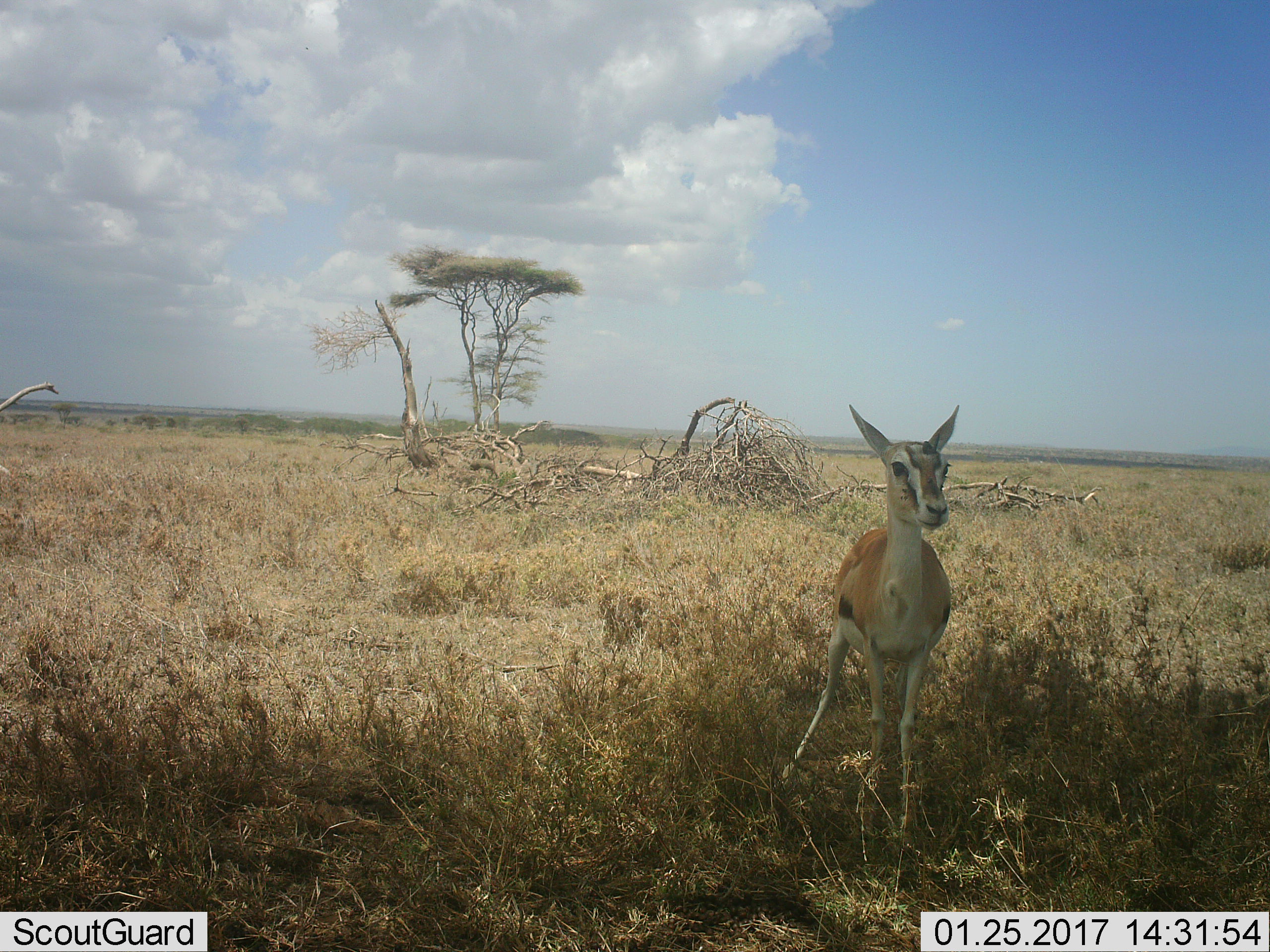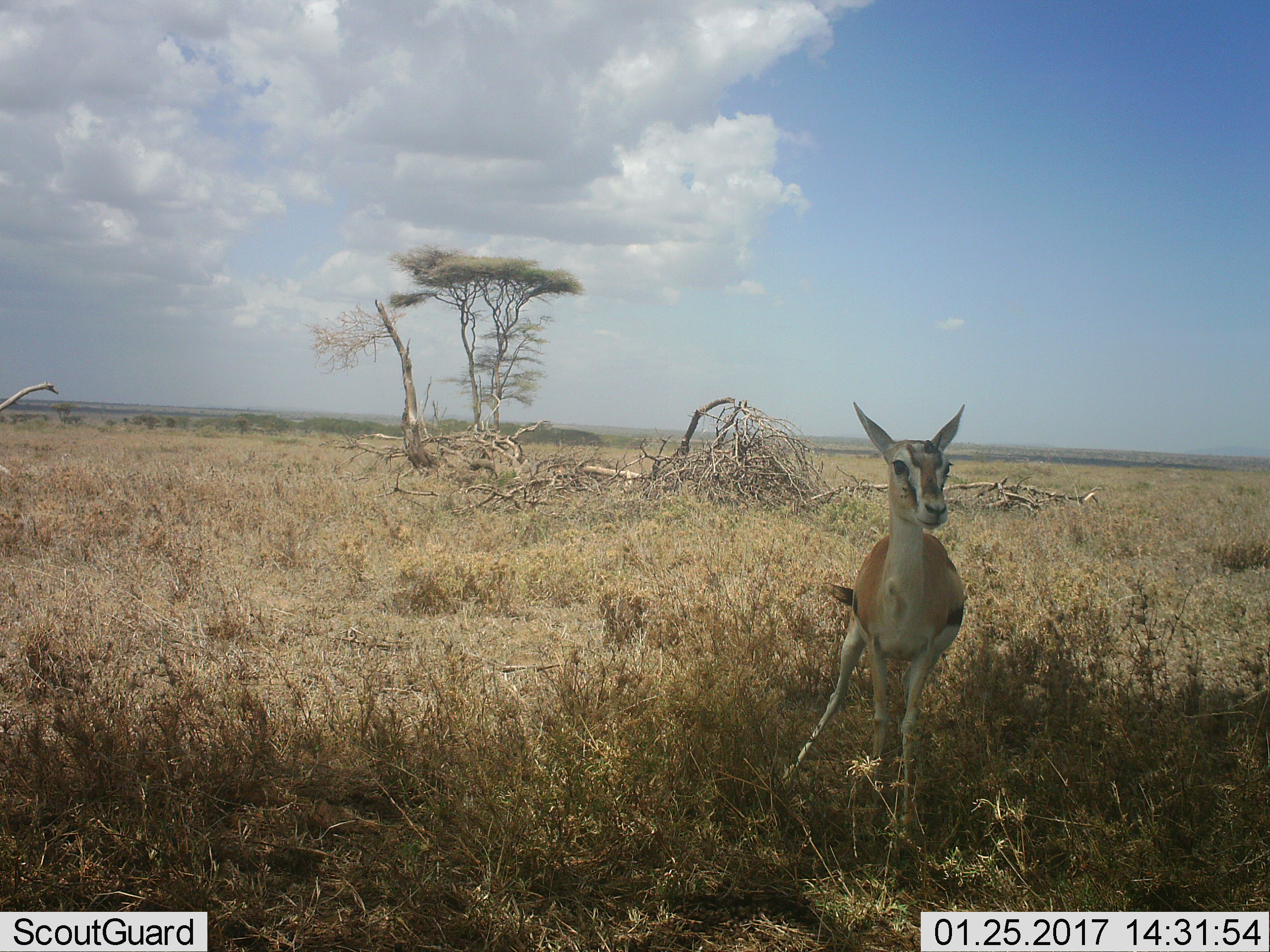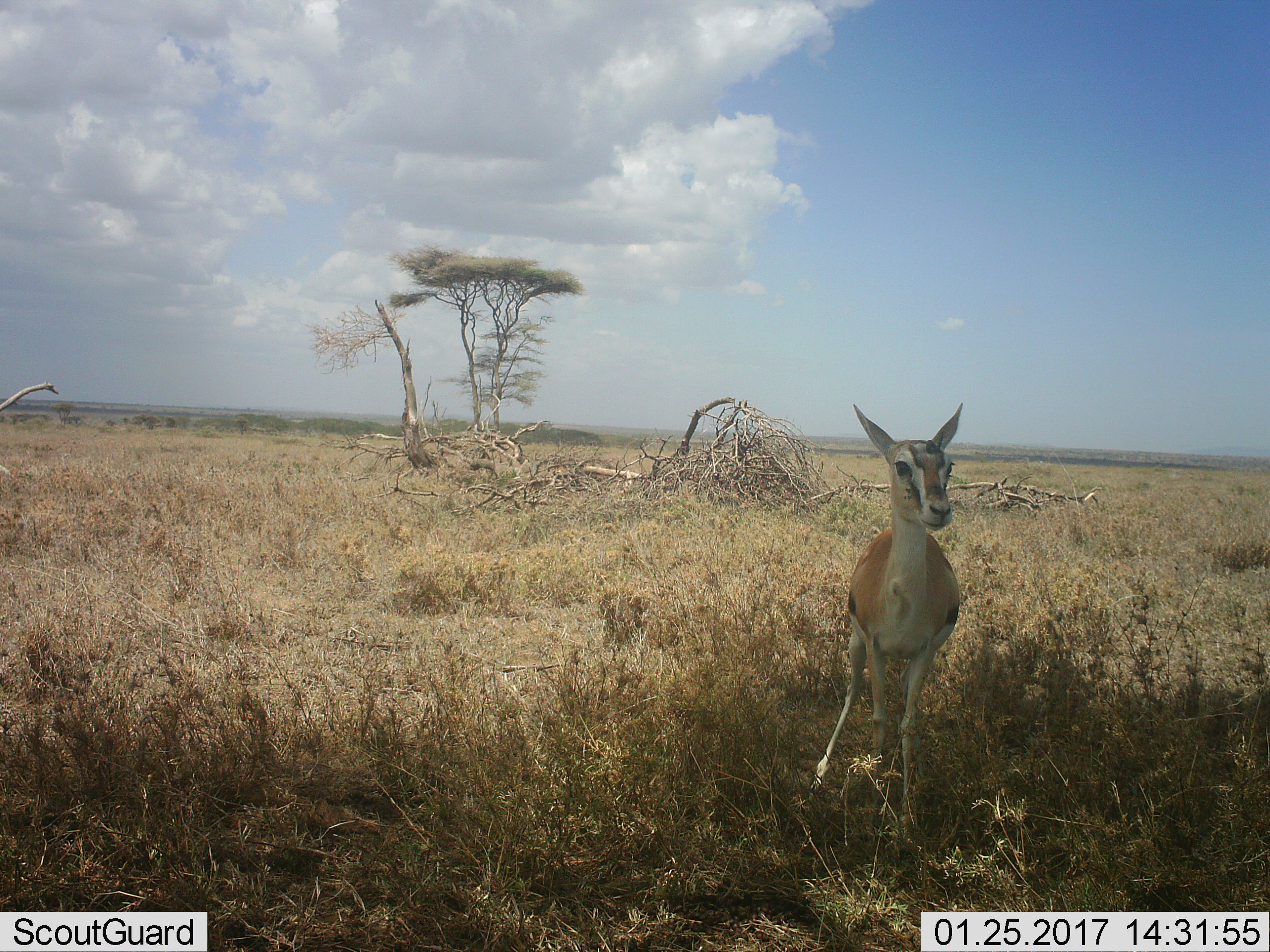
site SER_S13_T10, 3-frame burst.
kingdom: Animalia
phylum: Chordata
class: Mammalia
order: Artiodactyla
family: Bovidae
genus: Eudorcas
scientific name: Eudorcas thomsonii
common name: thomson's gazelle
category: gazellethomsons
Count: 1.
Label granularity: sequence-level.